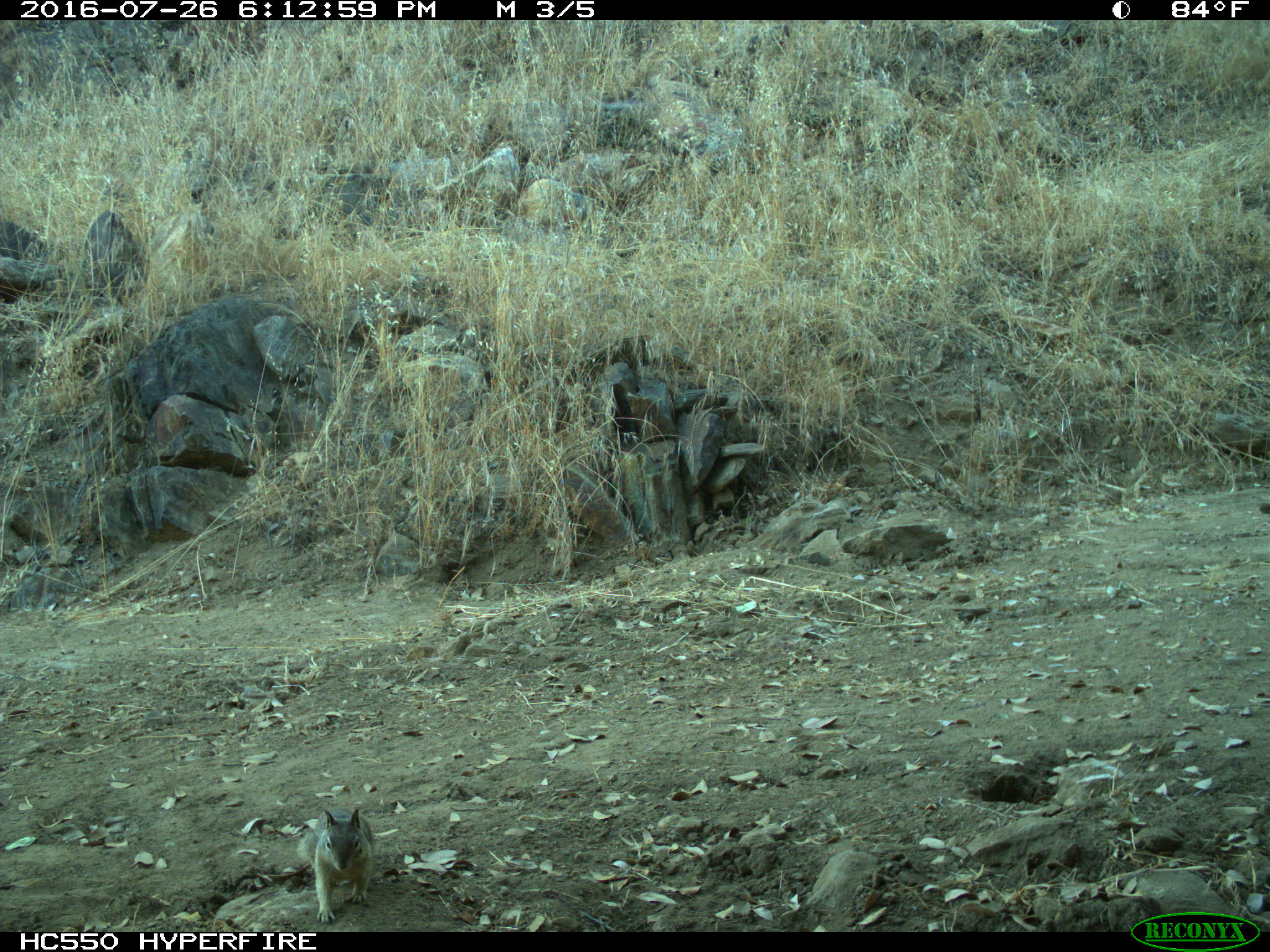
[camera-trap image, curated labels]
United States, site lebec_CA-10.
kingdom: Animalia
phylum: Chordata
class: Mammalia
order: Rodentia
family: Sciuridae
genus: Otospermophilus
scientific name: Otospermophilus beecheyi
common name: california ground squirrel